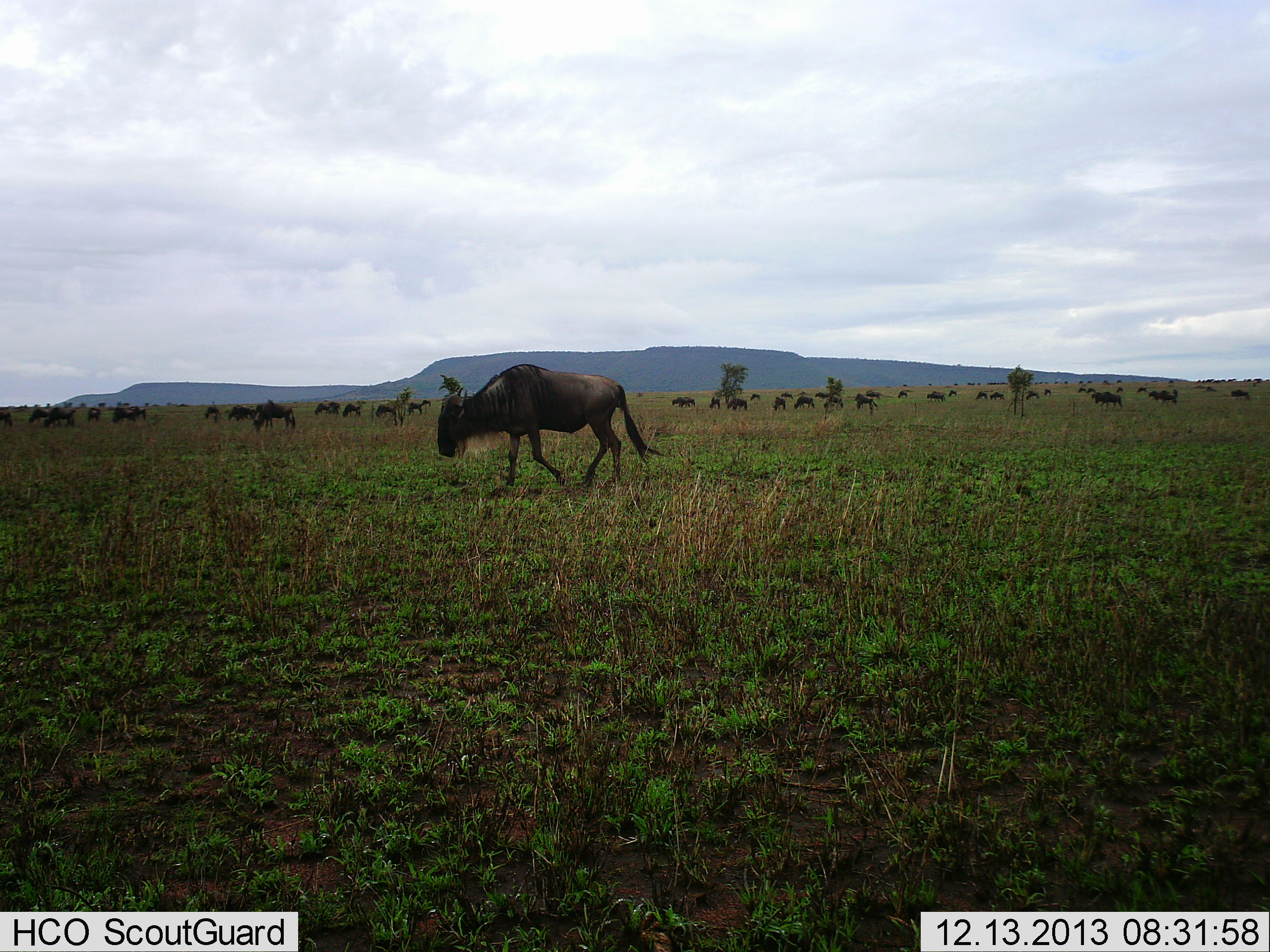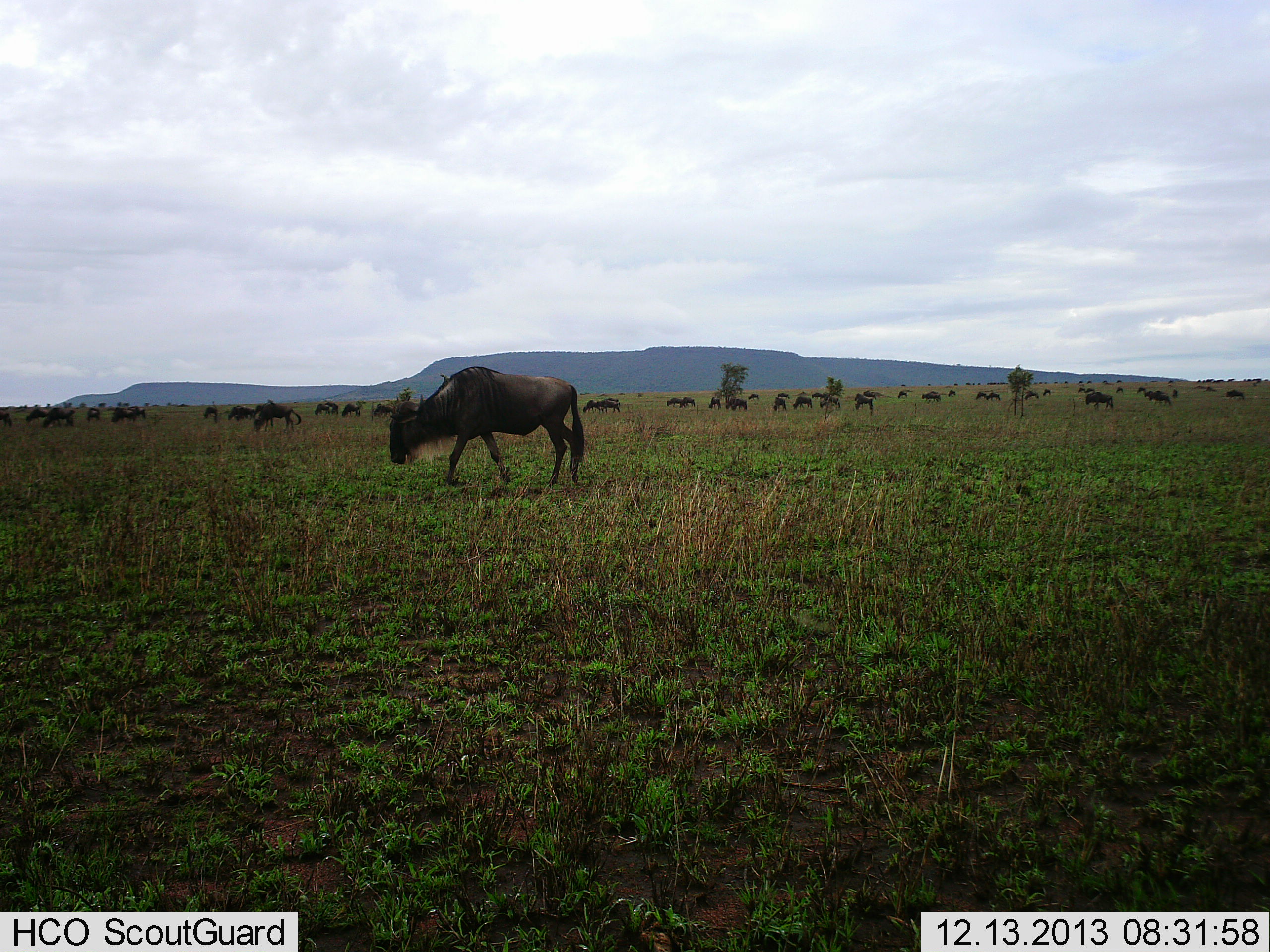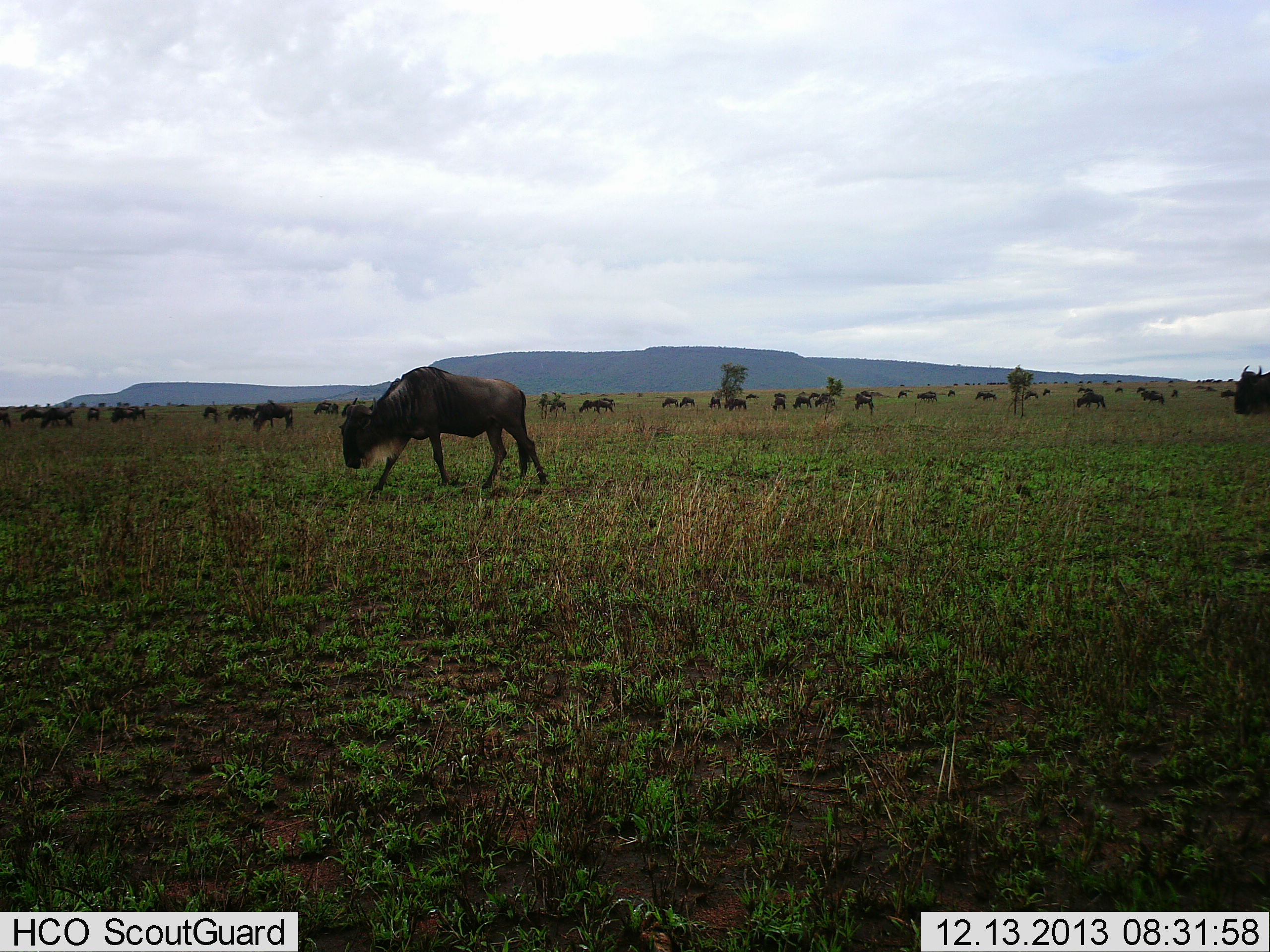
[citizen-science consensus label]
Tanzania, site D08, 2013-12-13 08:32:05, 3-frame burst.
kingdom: Animalia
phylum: Chordata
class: Mammalia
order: Artiodactyla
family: Bovidae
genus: Connochaetes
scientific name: Connochaetes taurinus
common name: blue wildebeest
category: wildebeest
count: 51+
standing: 40%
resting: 10%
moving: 100%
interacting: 20%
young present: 0%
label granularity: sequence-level